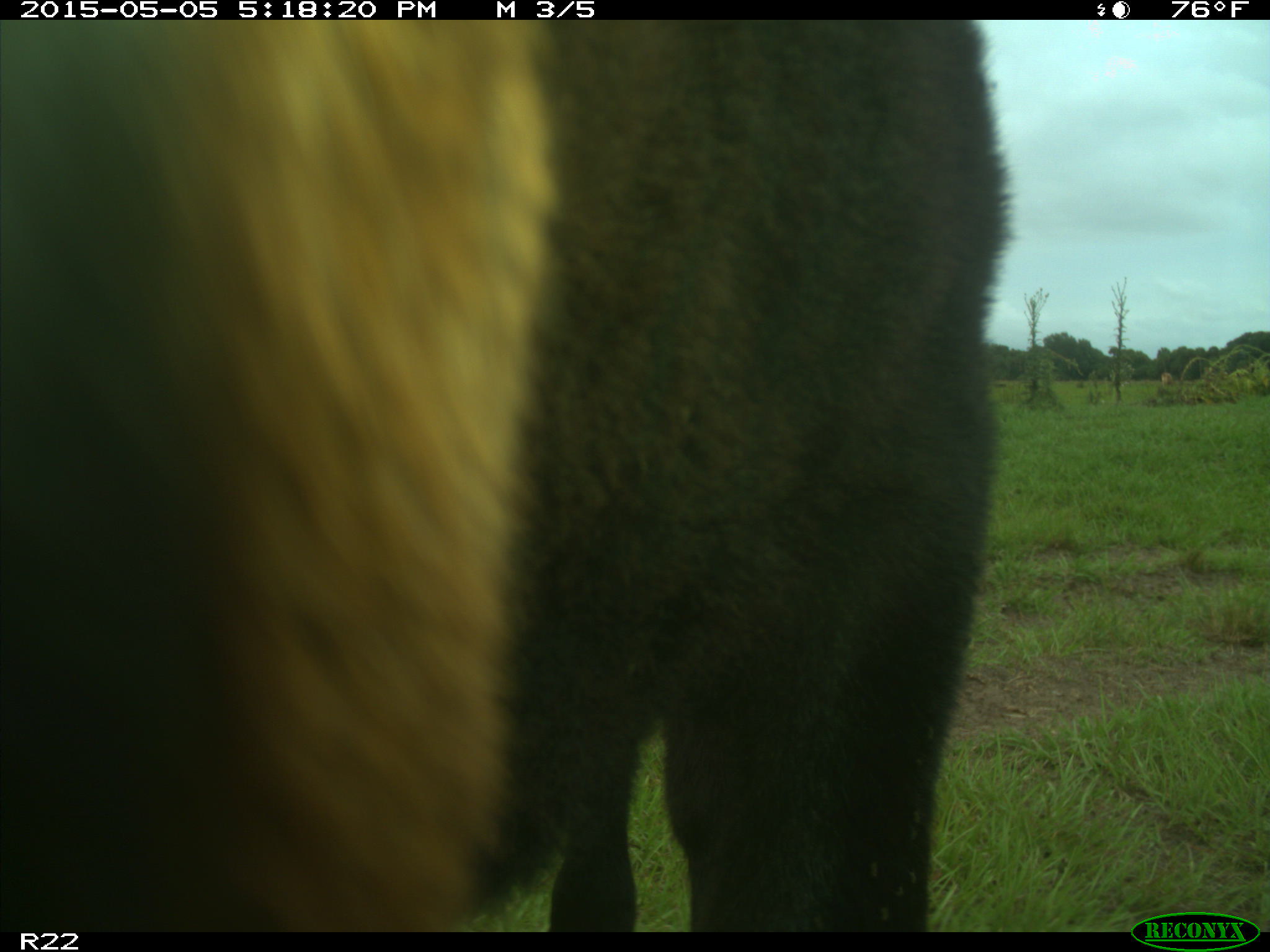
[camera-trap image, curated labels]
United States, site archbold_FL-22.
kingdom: Animalia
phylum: Chordata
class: Mammalia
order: Artiodactyla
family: Bovidae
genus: Bos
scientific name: Bos taurus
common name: domestic cow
Bos taurus (domestic cow).